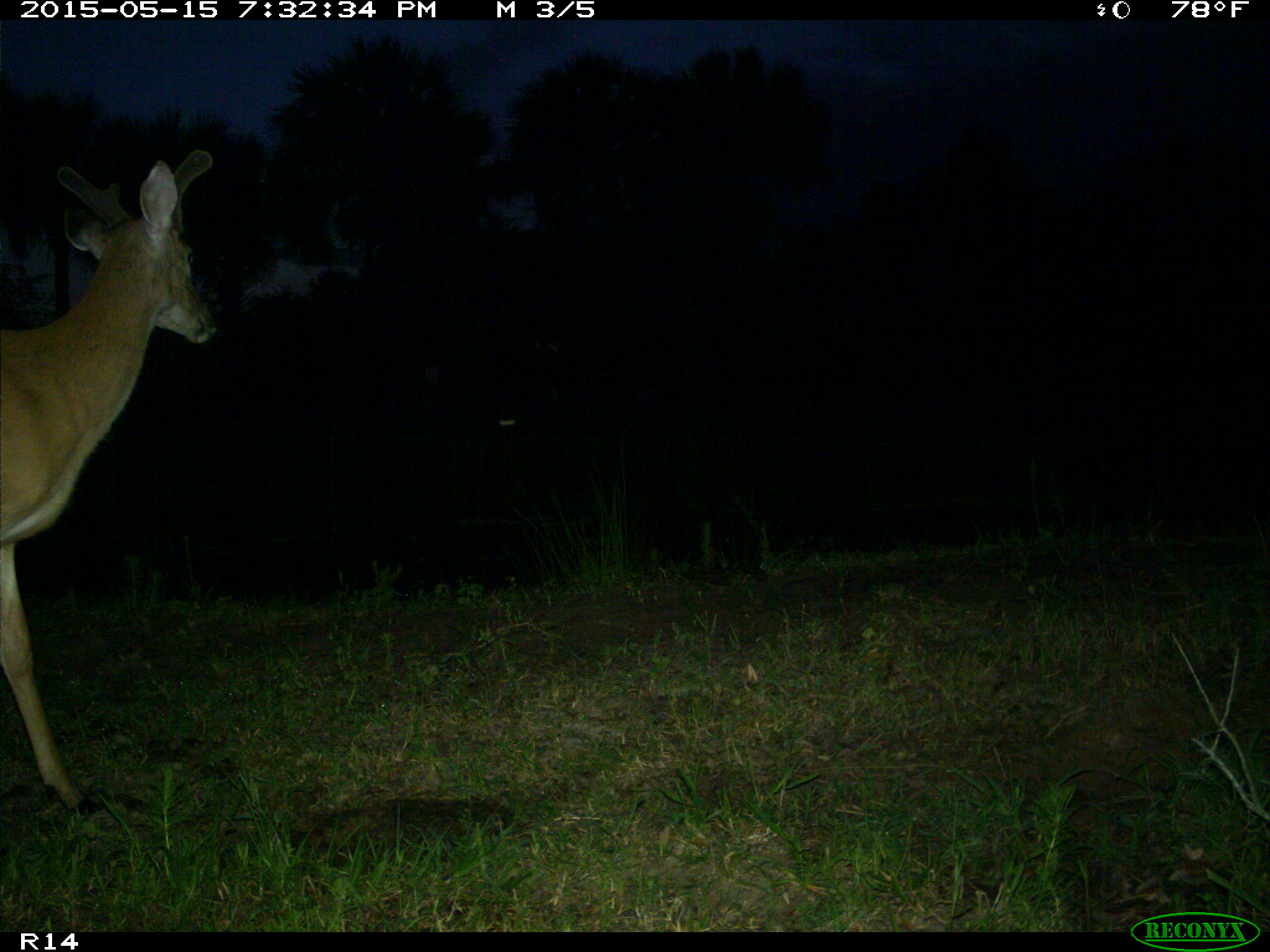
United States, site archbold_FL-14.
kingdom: Animalia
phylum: Chordata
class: Mammalia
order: Artiodactyla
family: Cervidae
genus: Odocoileus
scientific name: Odocoileus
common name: deer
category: unidentified deer